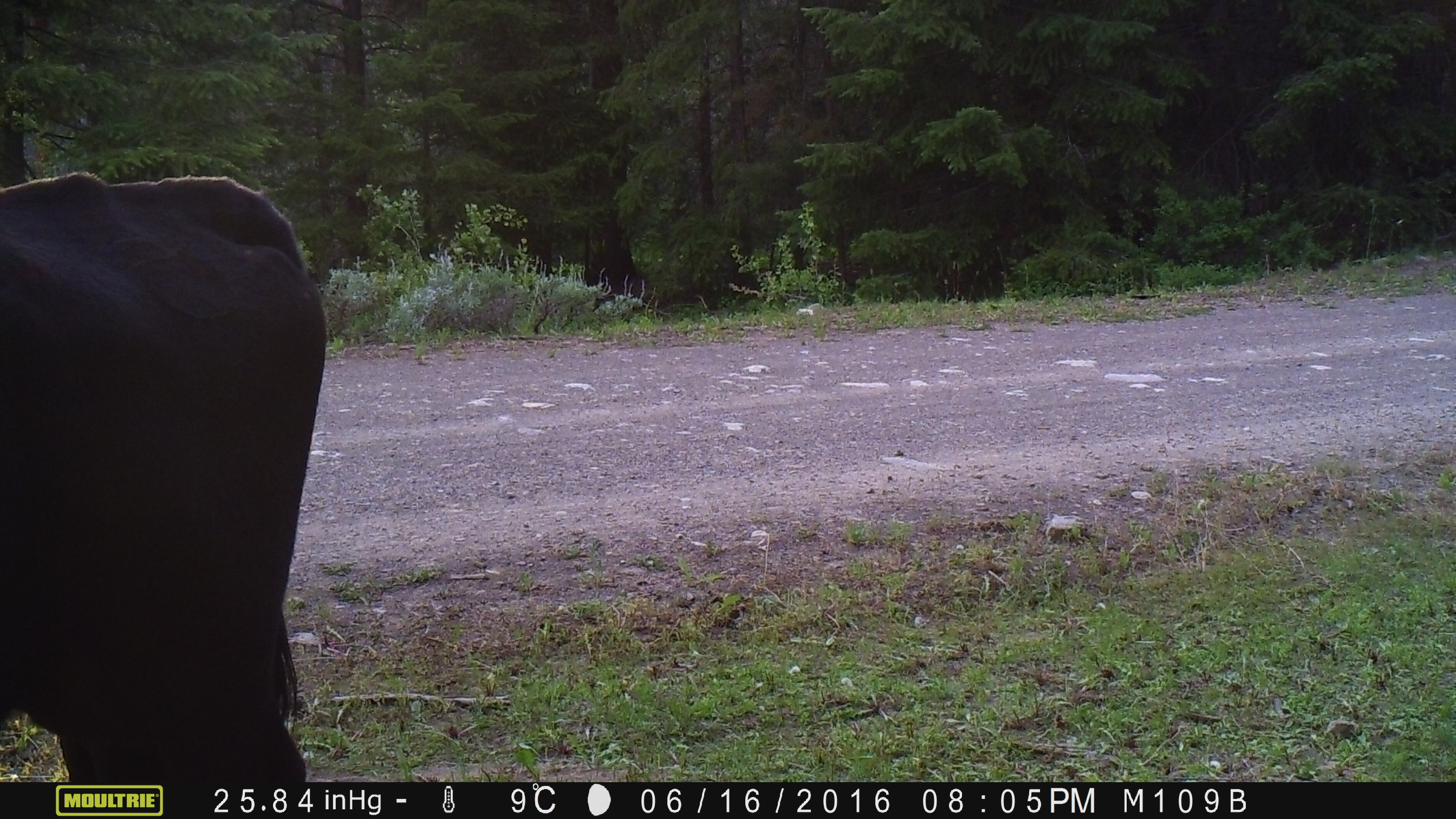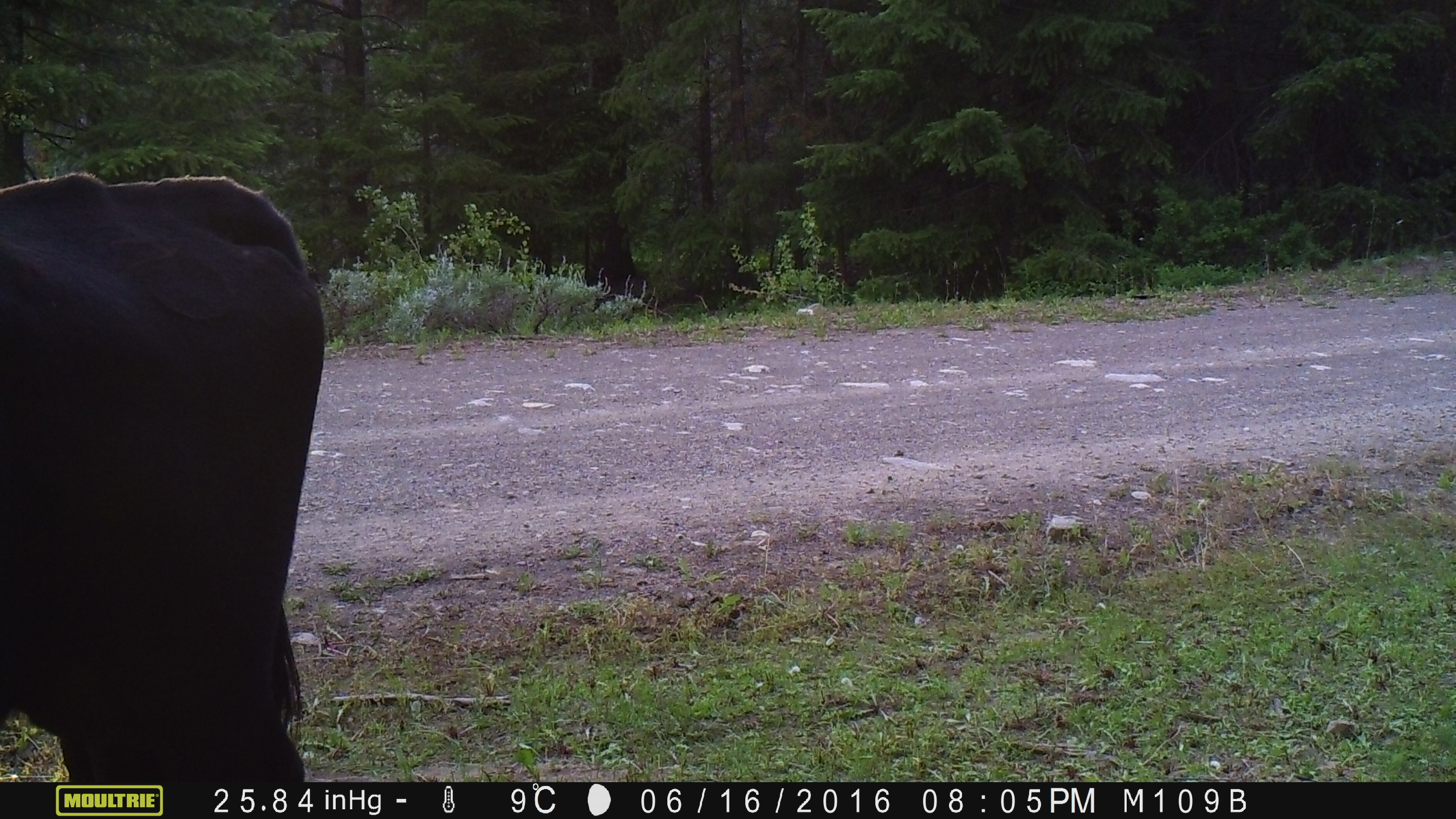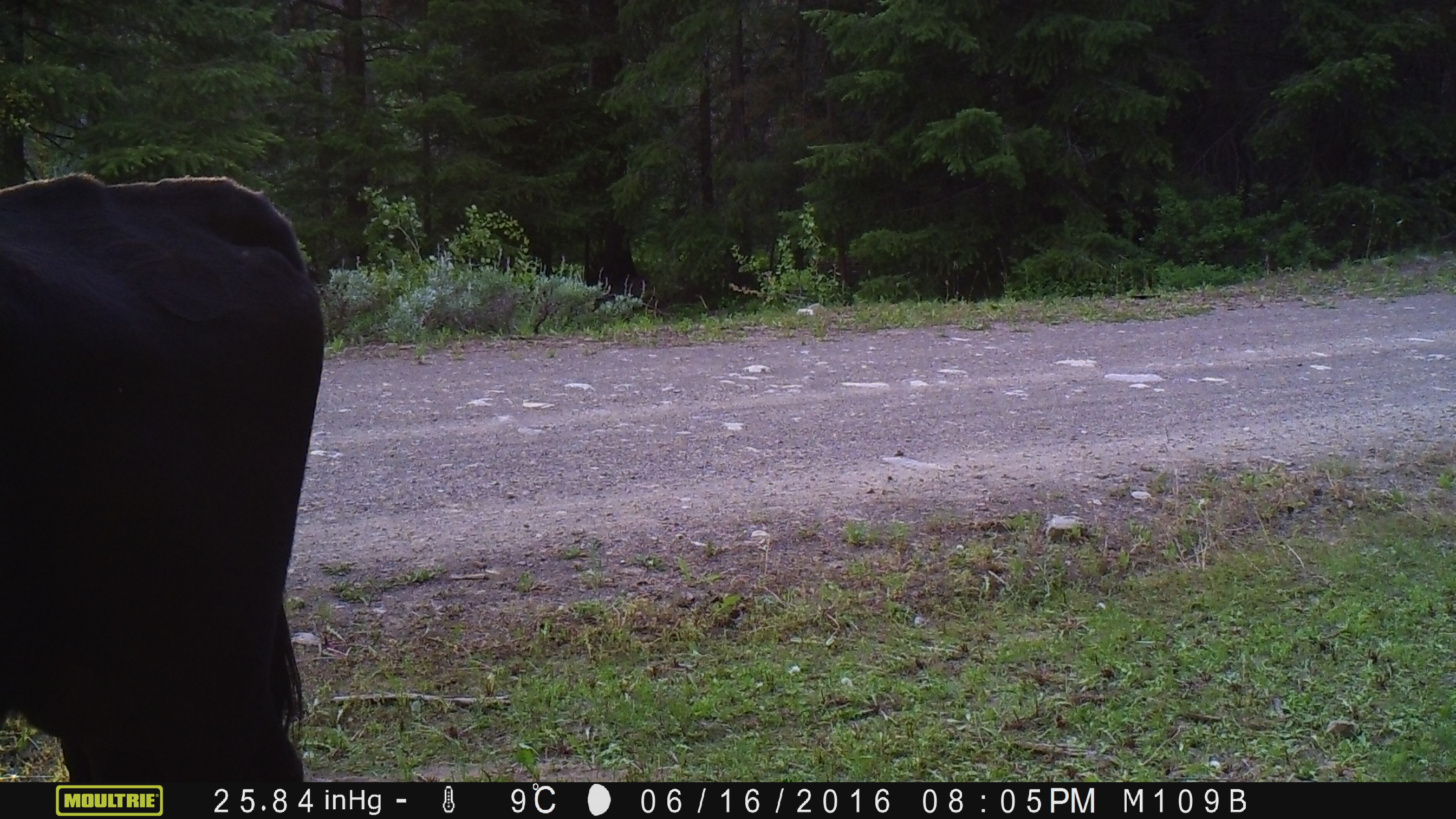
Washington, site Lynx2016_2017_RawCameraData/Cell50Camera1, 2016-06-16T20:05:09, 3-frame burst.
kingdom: Animalia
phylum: Chordata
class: Mammalia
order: Artiodactyla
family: Bovidae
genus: Bos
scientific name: Bos taurus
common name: domestic cattle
Domestic cattle (Bos taurus). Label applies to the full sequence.